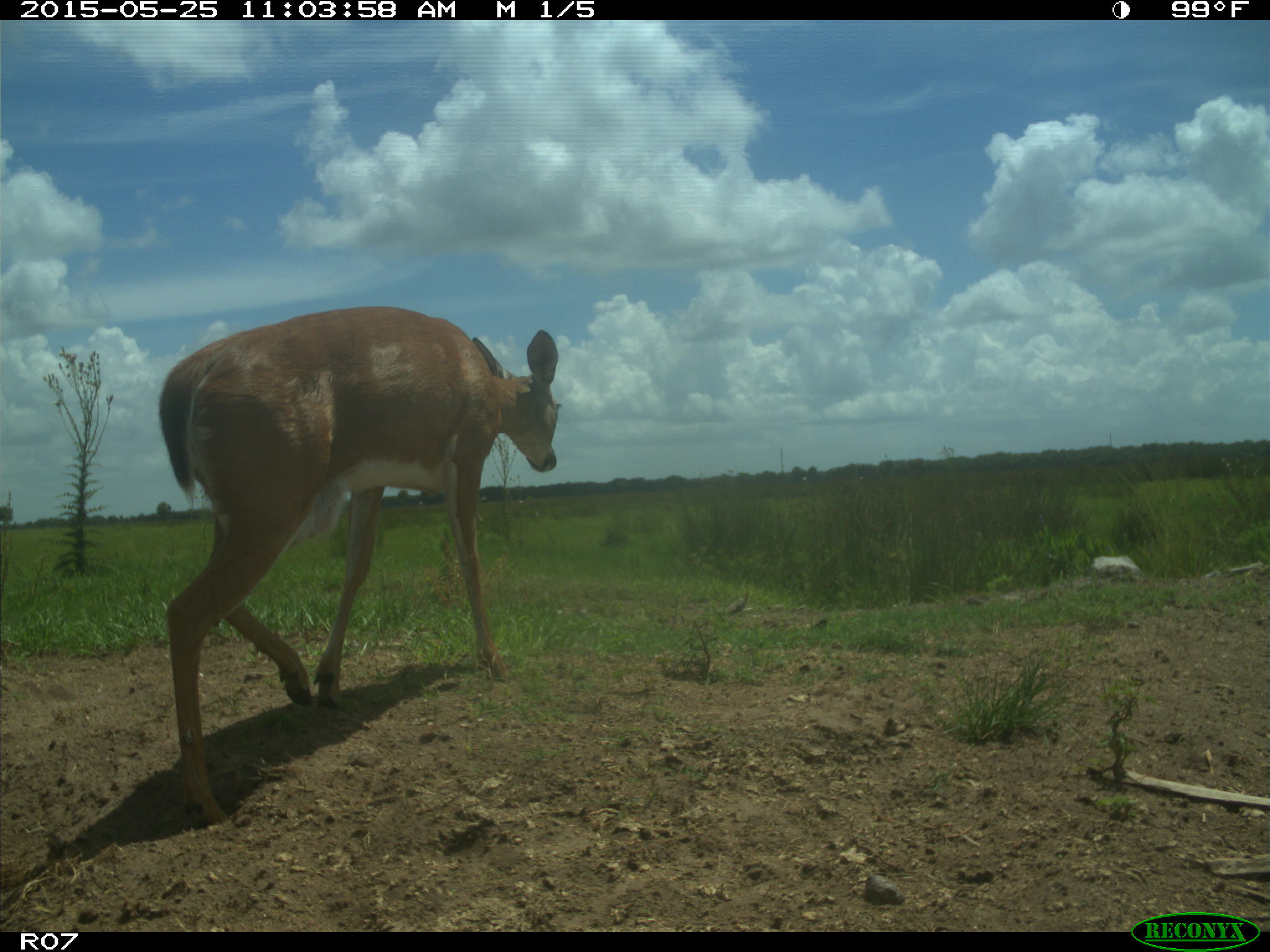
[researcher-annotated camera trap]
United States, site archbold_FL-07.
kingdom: Animalia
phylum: Chordata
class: Mammalia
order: Artiodactyla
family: Cervidae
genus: Odocoileus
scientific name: Odocoileus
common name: deer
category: unidentified deer